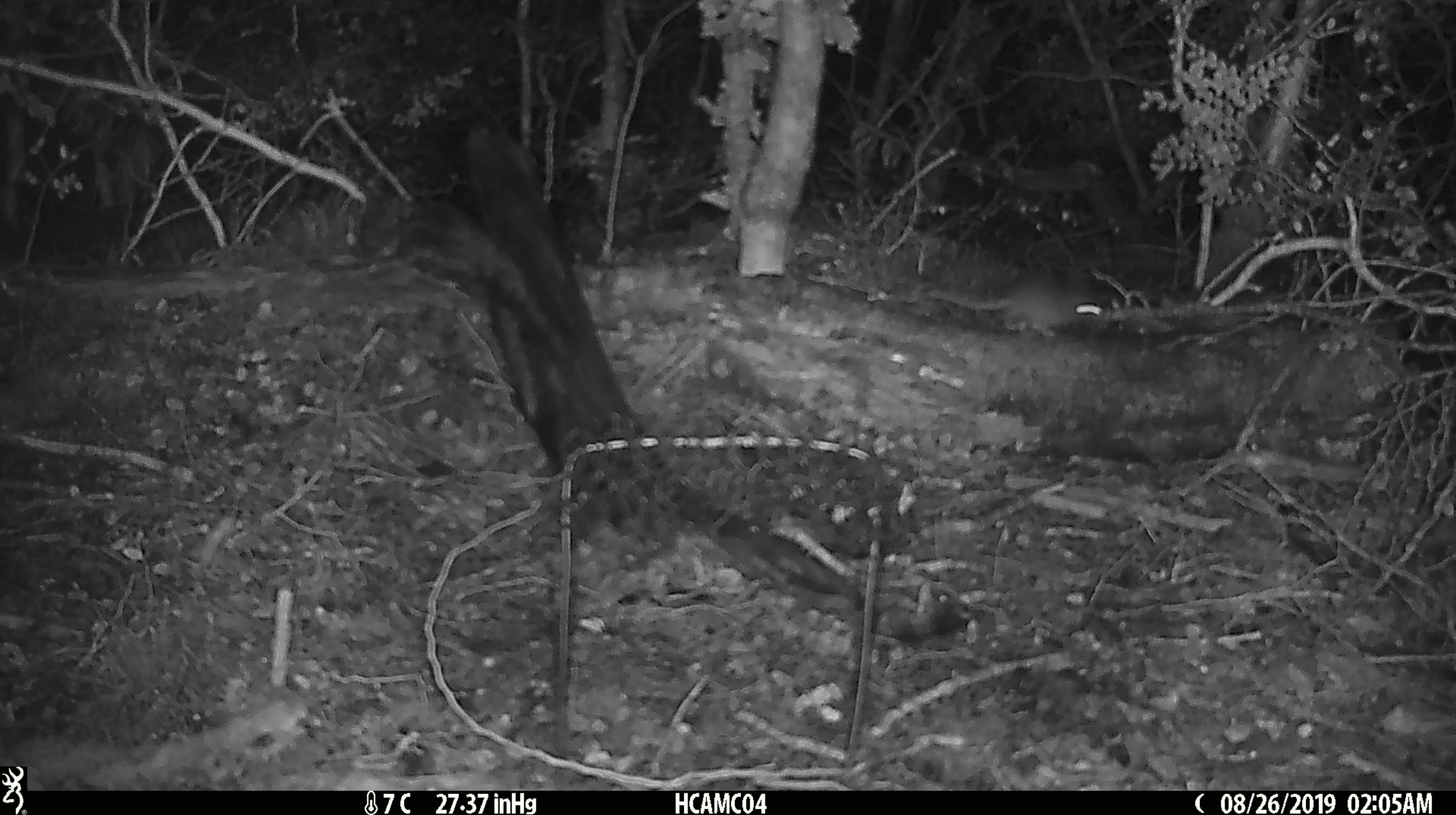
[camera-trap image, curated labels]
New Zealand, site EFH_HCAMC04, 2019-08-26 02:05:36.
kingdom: Animalia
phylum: Chordata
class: Mammalia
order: Rodentia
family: Muridae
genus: Mus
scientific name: Mus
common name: mouse